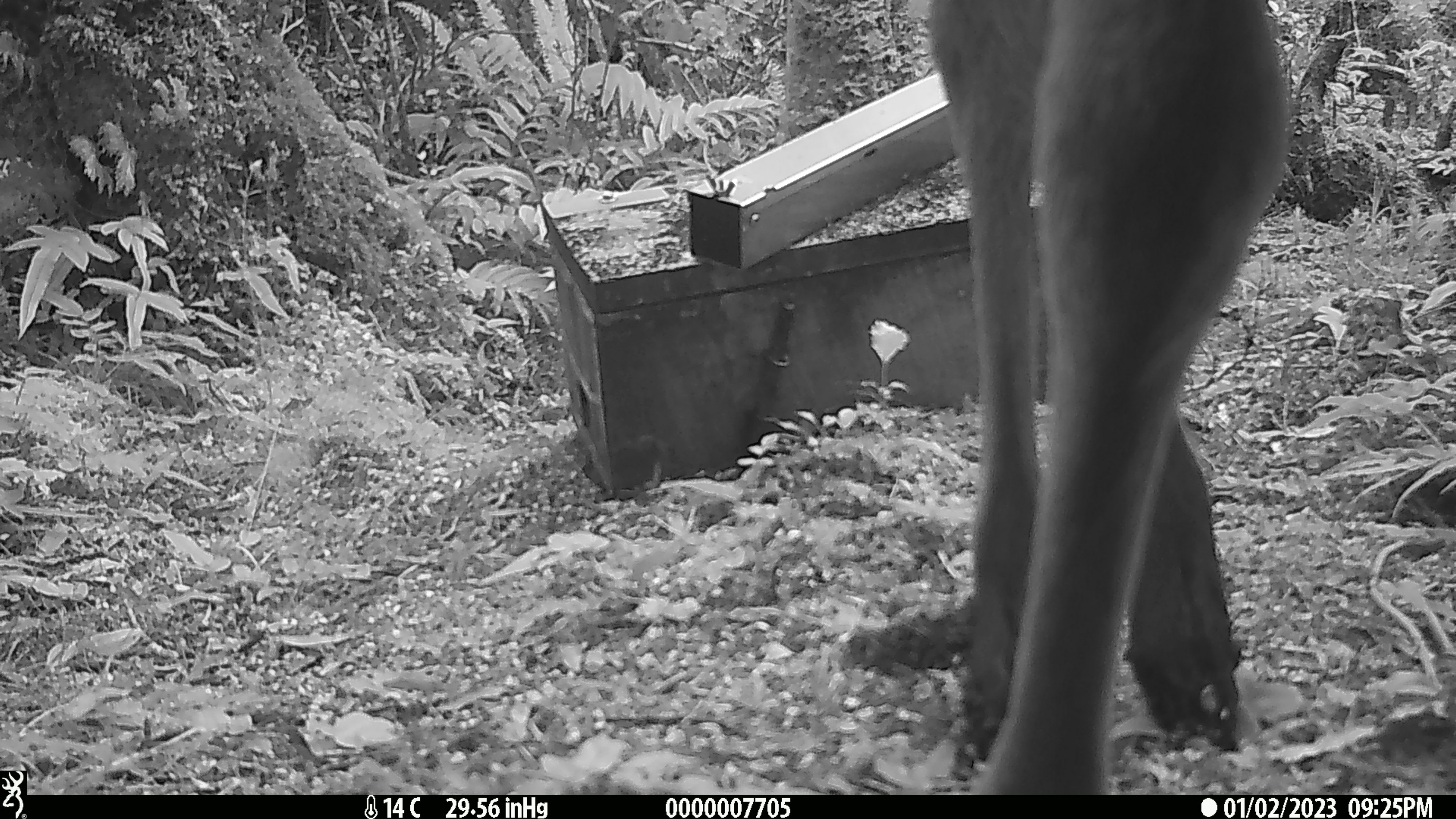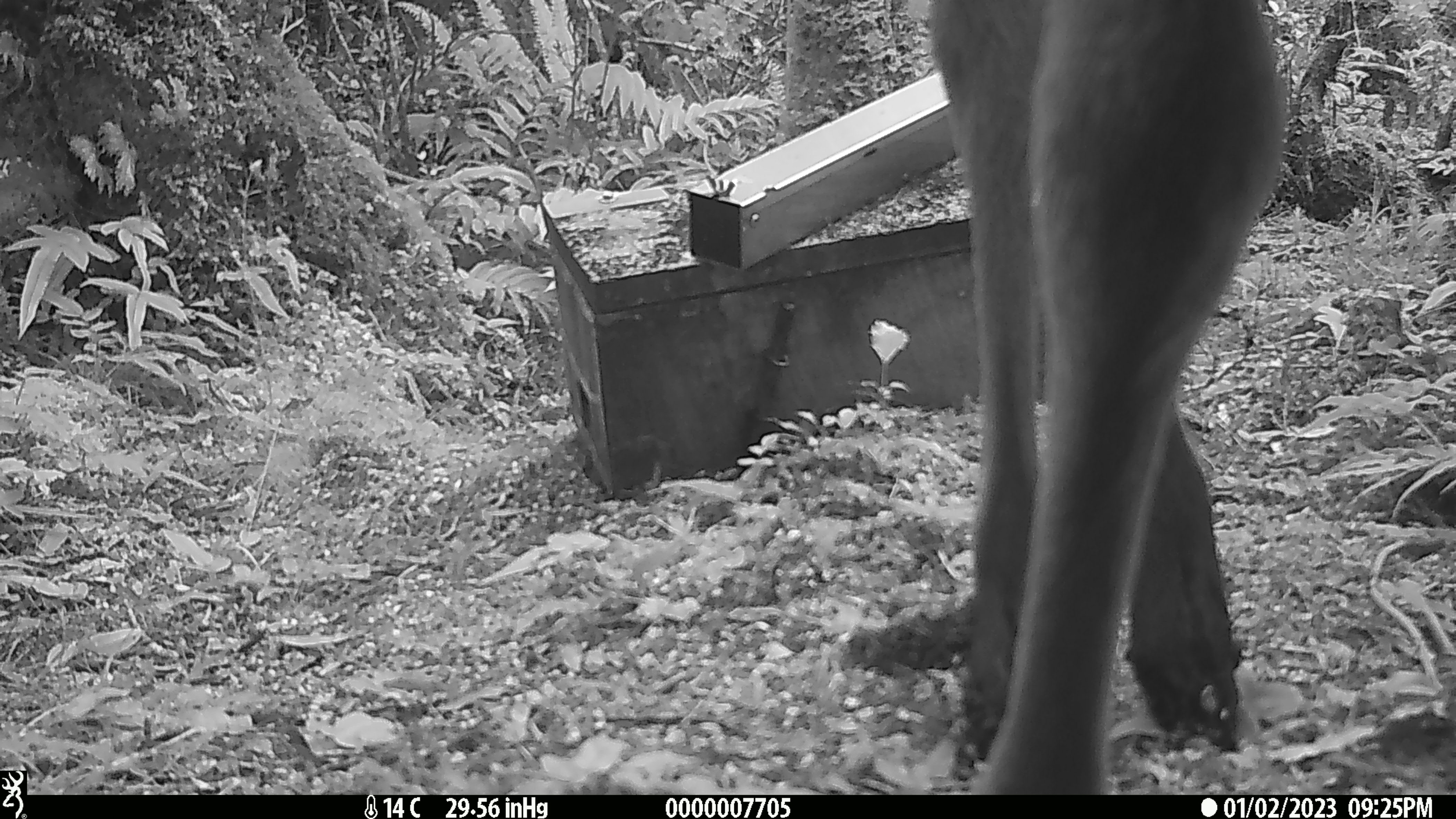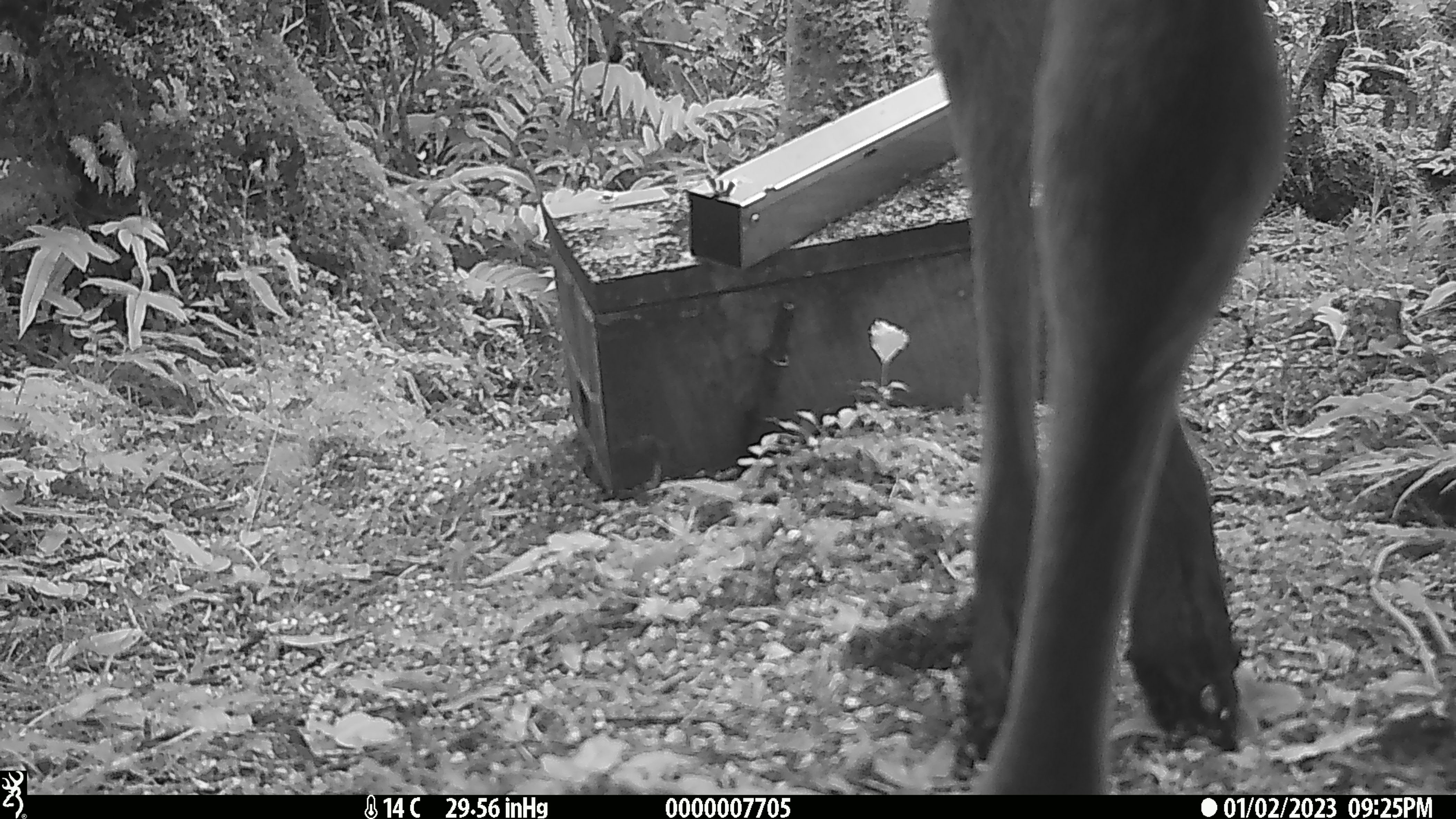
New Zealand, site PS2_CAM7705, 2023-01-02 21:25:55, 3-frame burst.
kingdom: Animalia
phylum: Chordata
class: Mammalia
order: Artiodactyla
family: Cervidae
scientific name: Cervidae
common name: deer